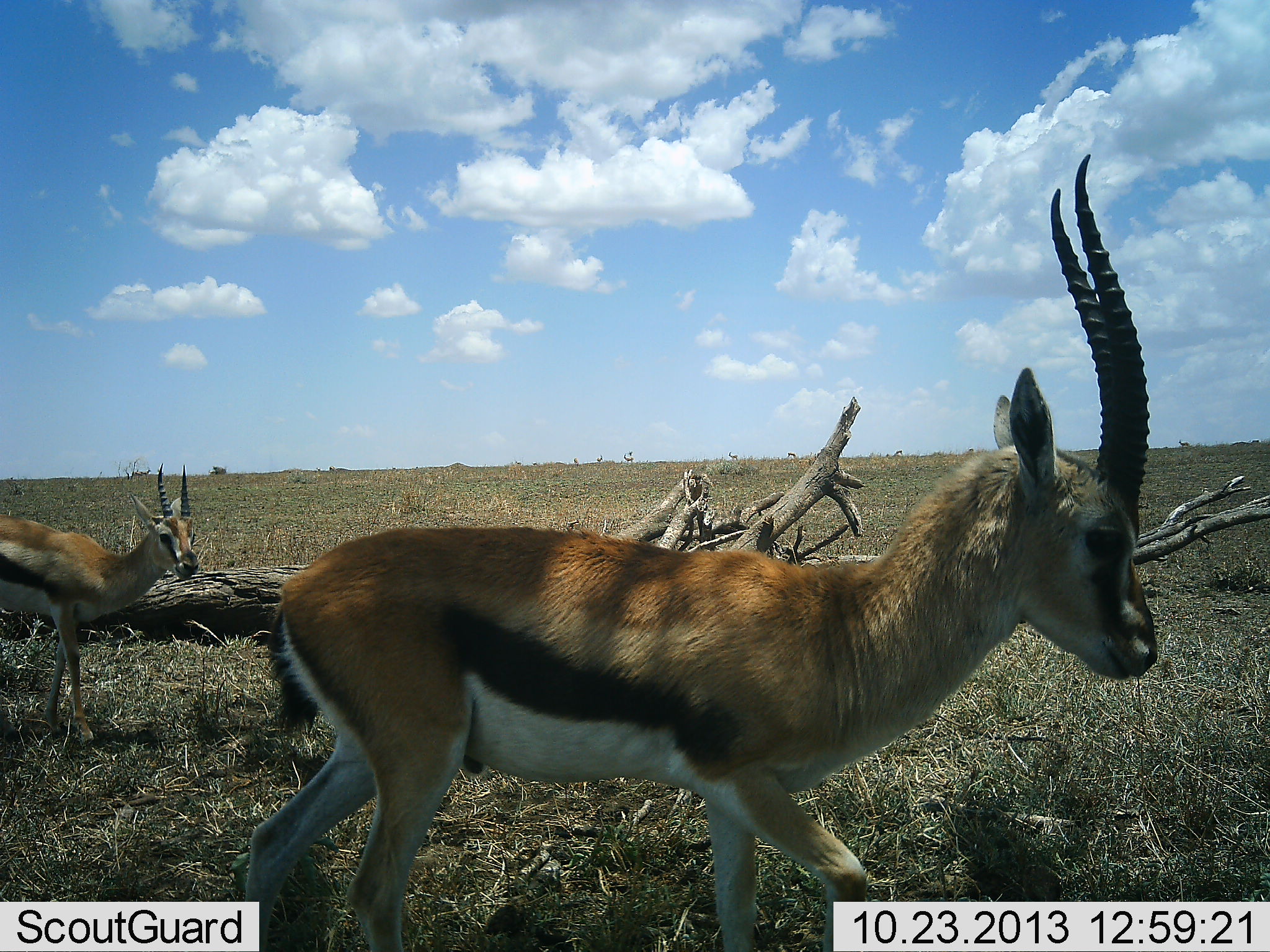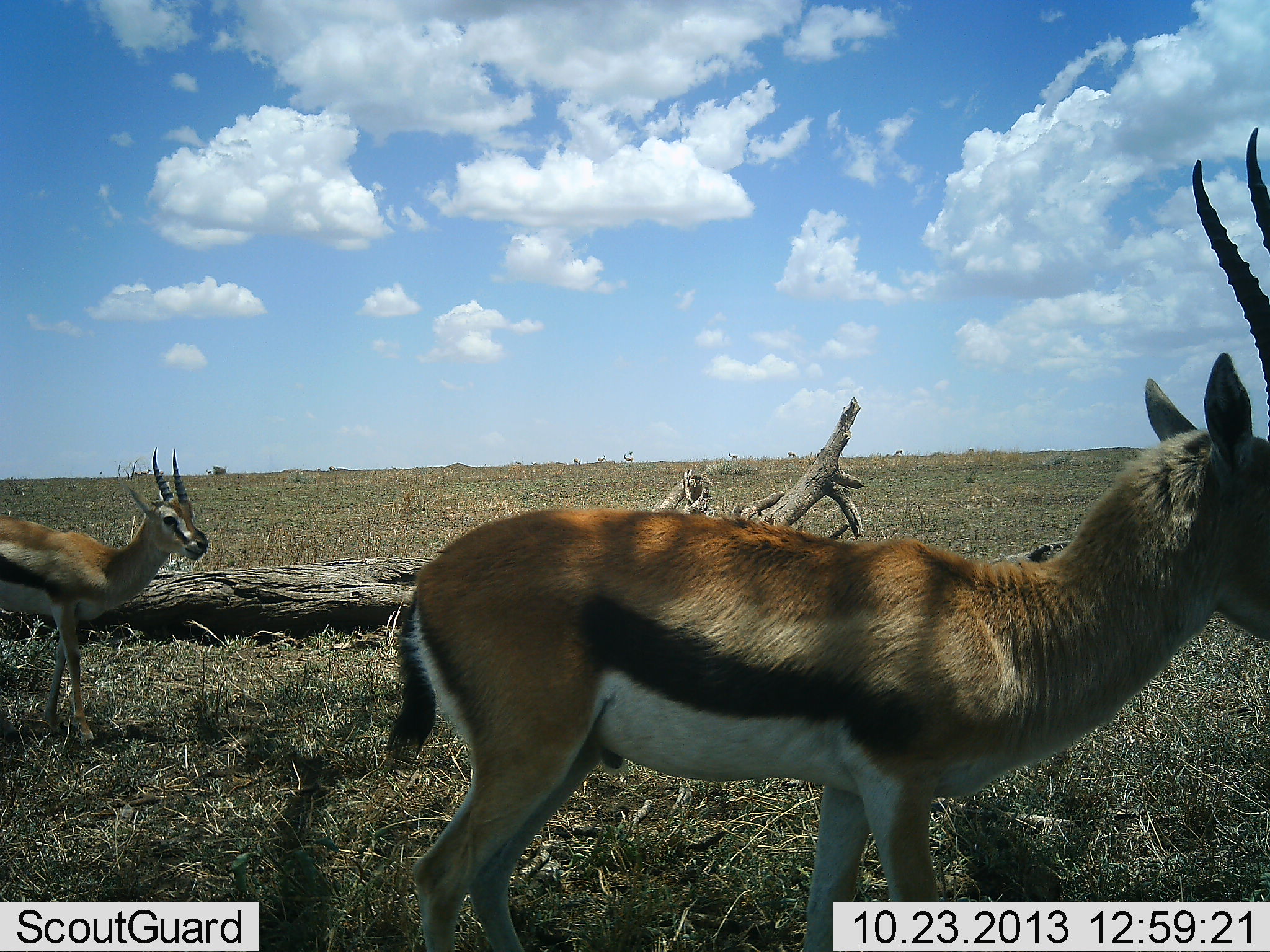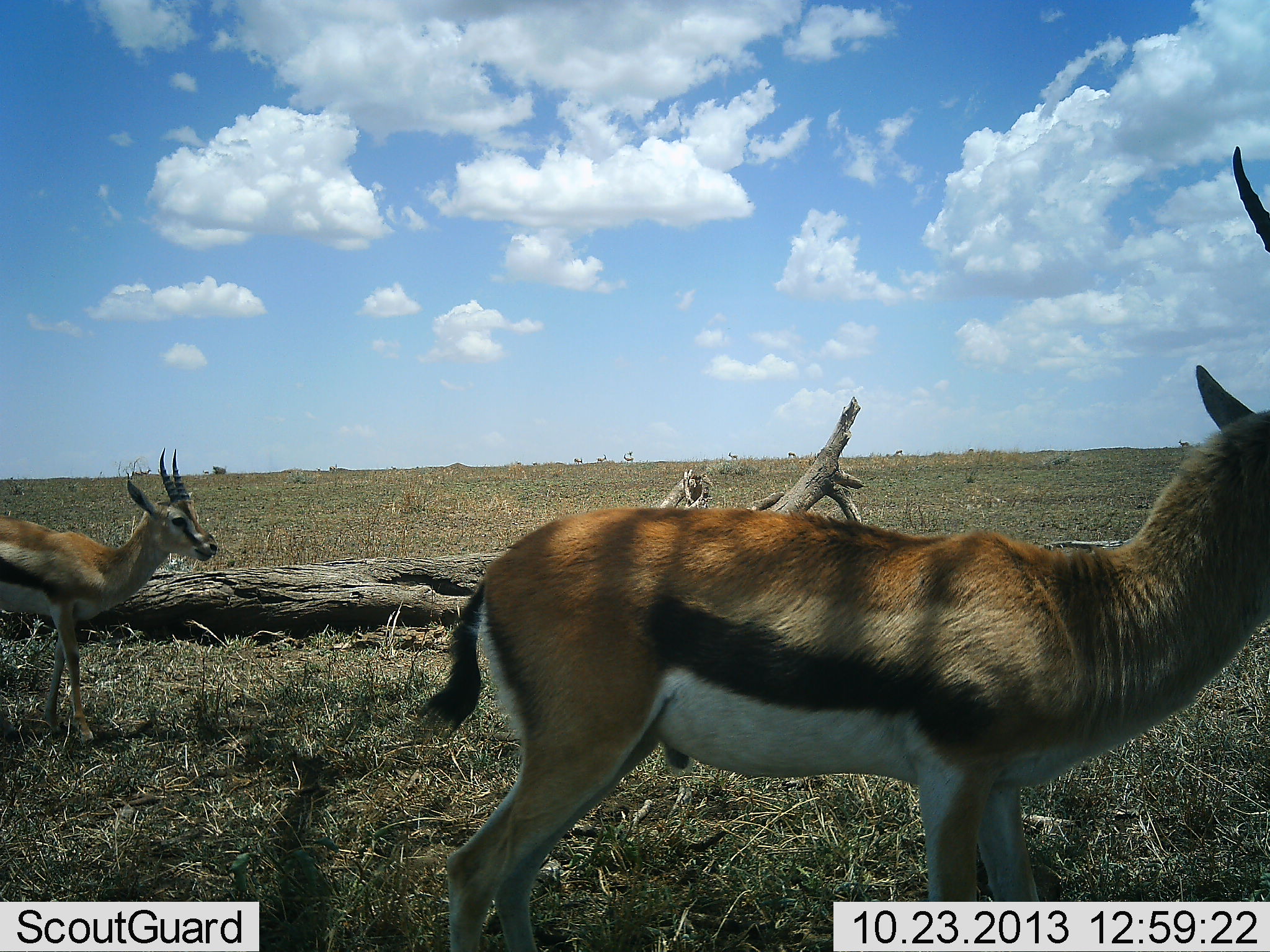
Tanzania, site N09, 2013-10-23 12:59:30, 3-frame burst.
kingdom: Animalia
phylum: Chordata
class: Mammalia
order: Artiodactyla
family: Bovidae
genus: Eudorcas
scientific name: Eudorcas thomsonii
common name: thomson's gazelle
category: gazellethomsons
Gazellethomsons (thomson's gazelle) (Eudorcas thomsonii), count 2. Behavior (volunteer vote fractions): standing 63%, resting 0%, moving 68%, interacting 0%. Young present (vote fraction): 5%. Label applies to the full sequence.